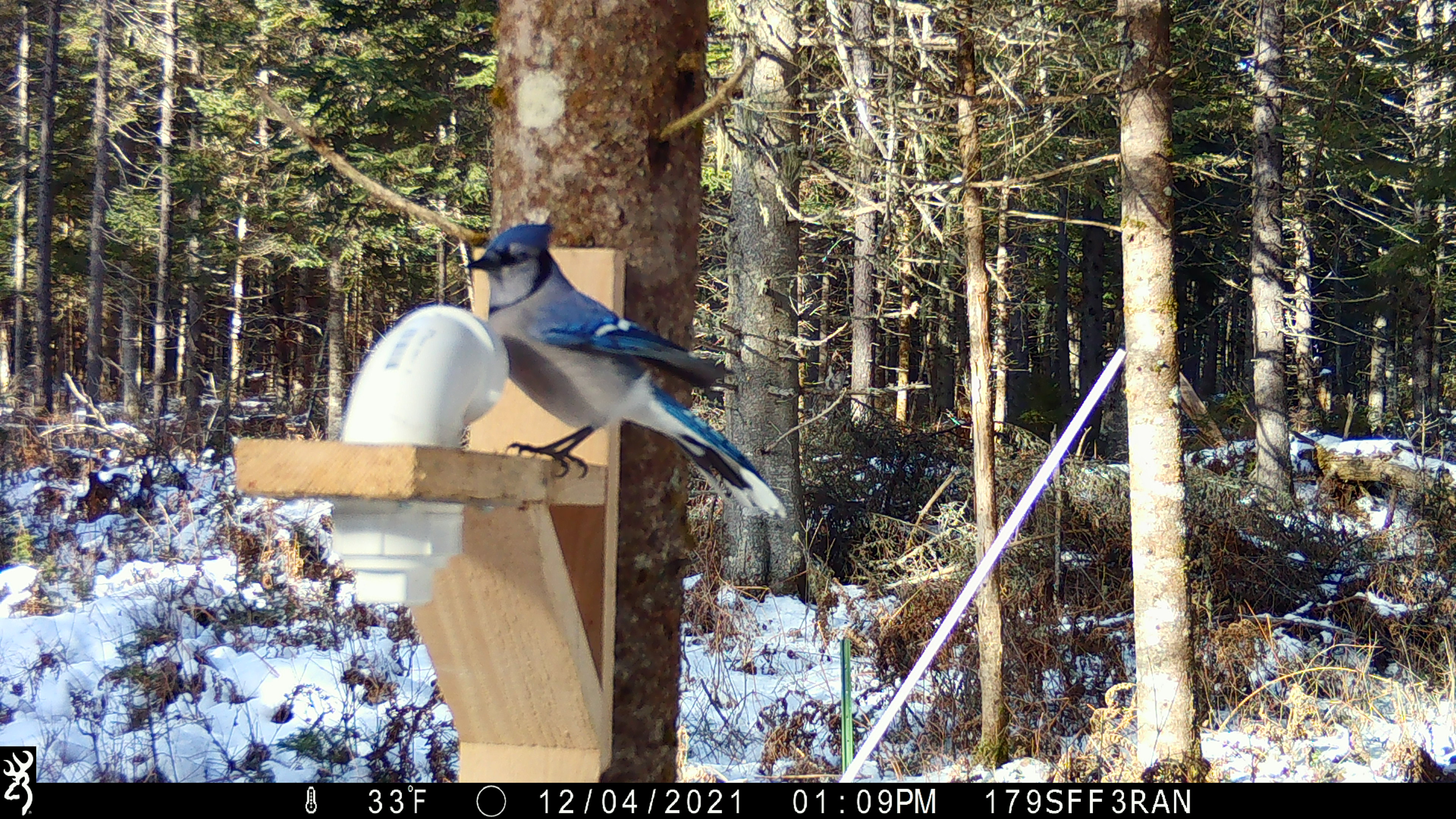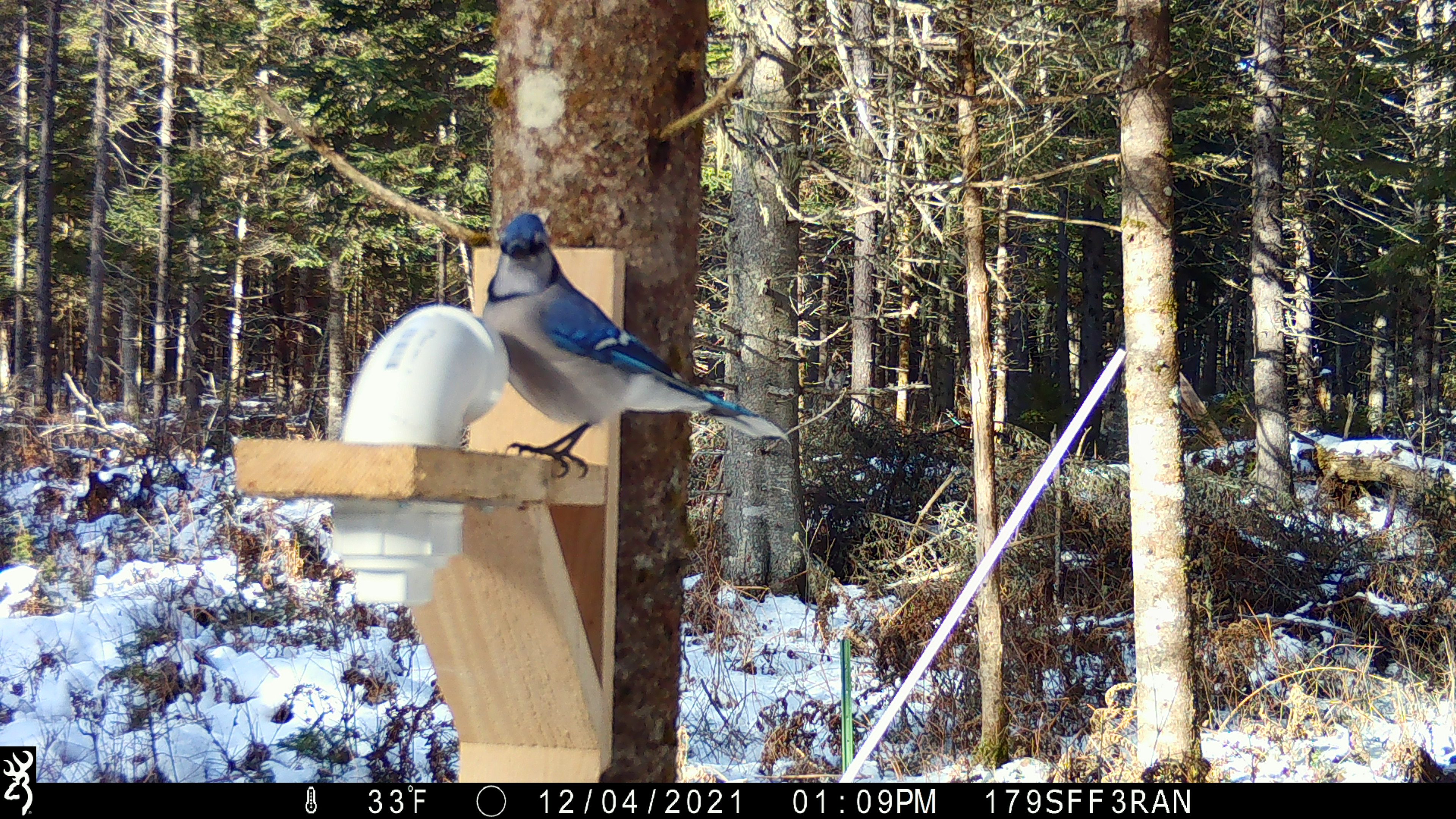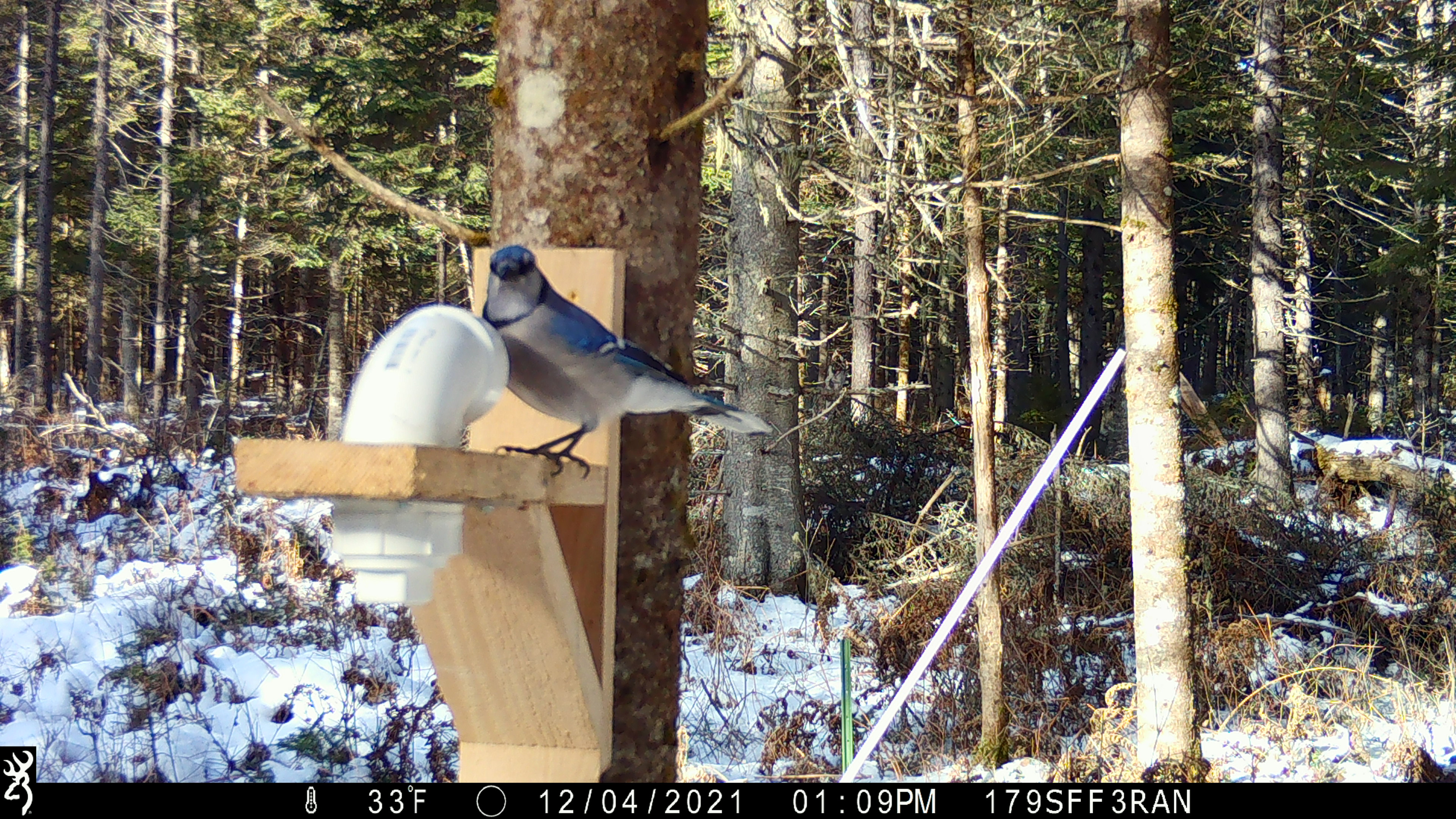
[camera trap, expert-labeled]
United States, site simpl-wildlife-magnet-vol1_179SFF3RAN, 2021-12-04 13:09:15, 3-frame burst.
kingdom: Animalia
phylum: Chordata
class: Aves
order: Passeriformes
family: Corvidae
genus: Cyanocitta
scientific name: Cyanocitta cristata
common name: blue jay